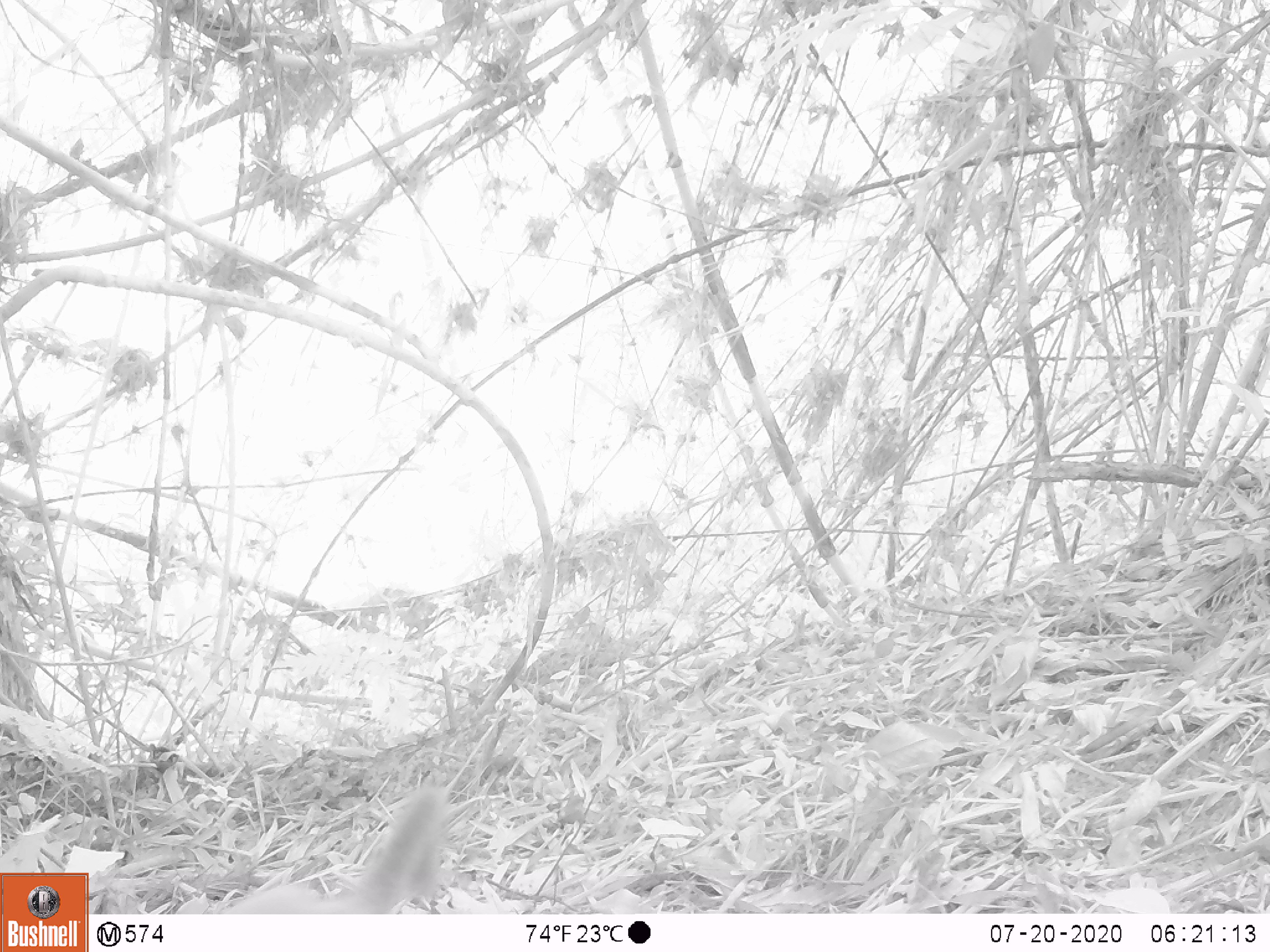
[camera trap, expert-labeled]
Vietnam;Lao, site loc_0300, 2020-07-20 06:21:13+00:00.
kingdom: Animalia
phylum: Chordata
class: Mammalia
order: Primates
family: Cercopithecidae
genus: Macaca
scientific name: Macaca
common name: macaques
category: assam or rhesus macaque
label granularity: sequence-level